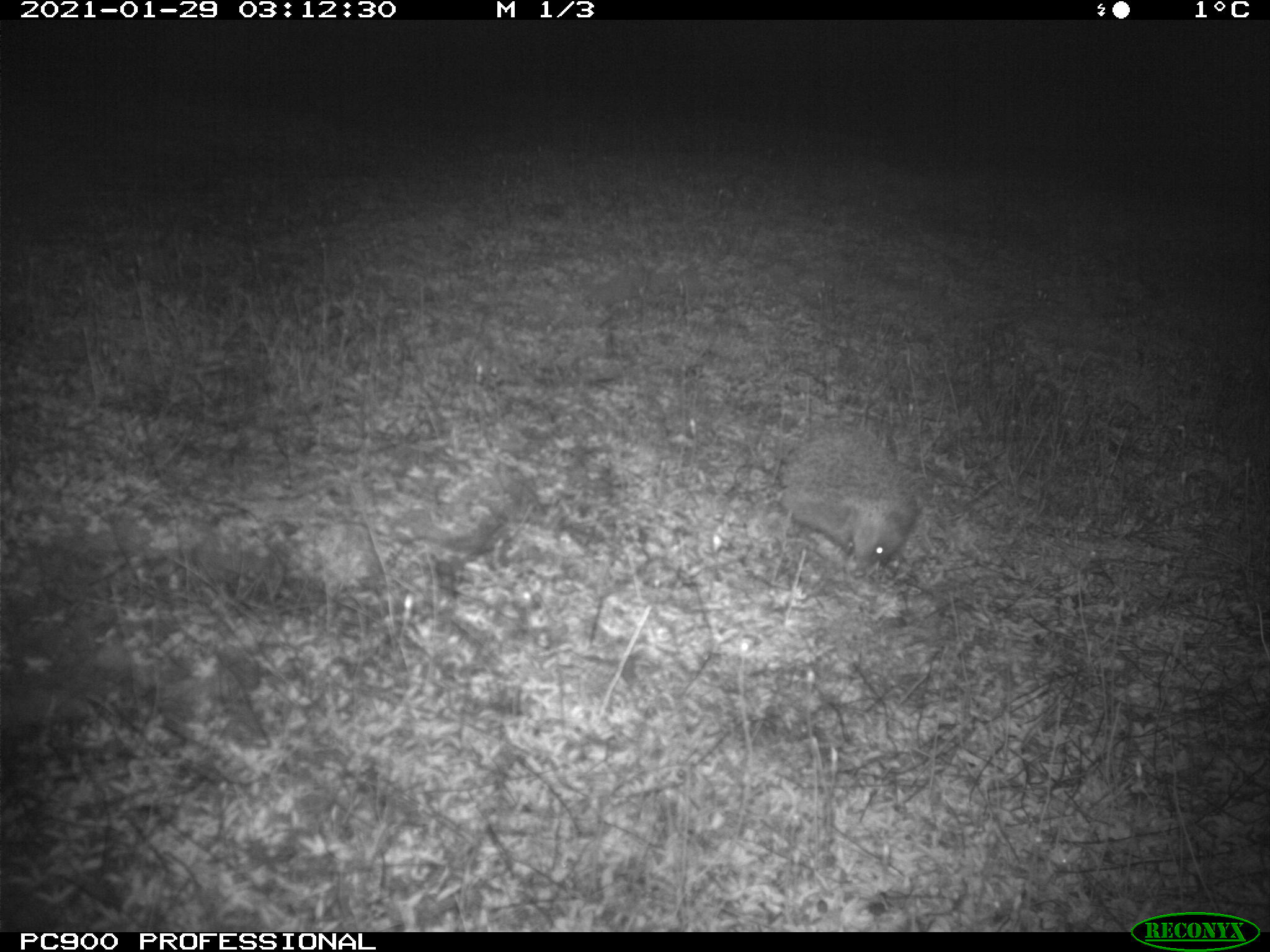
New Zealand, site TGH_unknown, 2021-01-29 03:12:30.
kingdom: Animalia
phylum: Chordata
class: Mammalia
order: Eulipotyphla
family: Erinaceidae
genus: Erinaceus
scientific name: Erinaceus europaeus europaeus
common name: european hedgehog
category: hedgehog